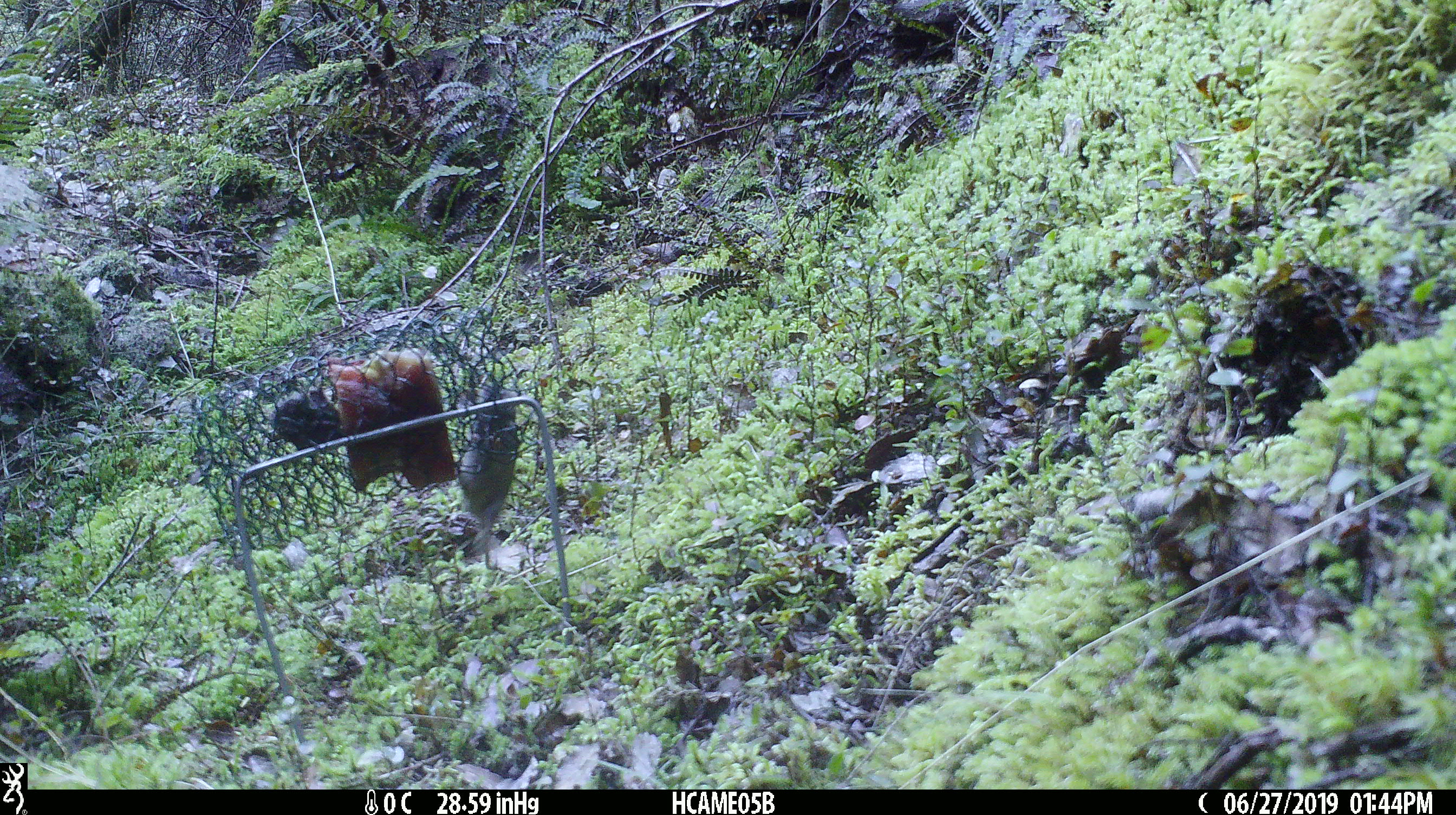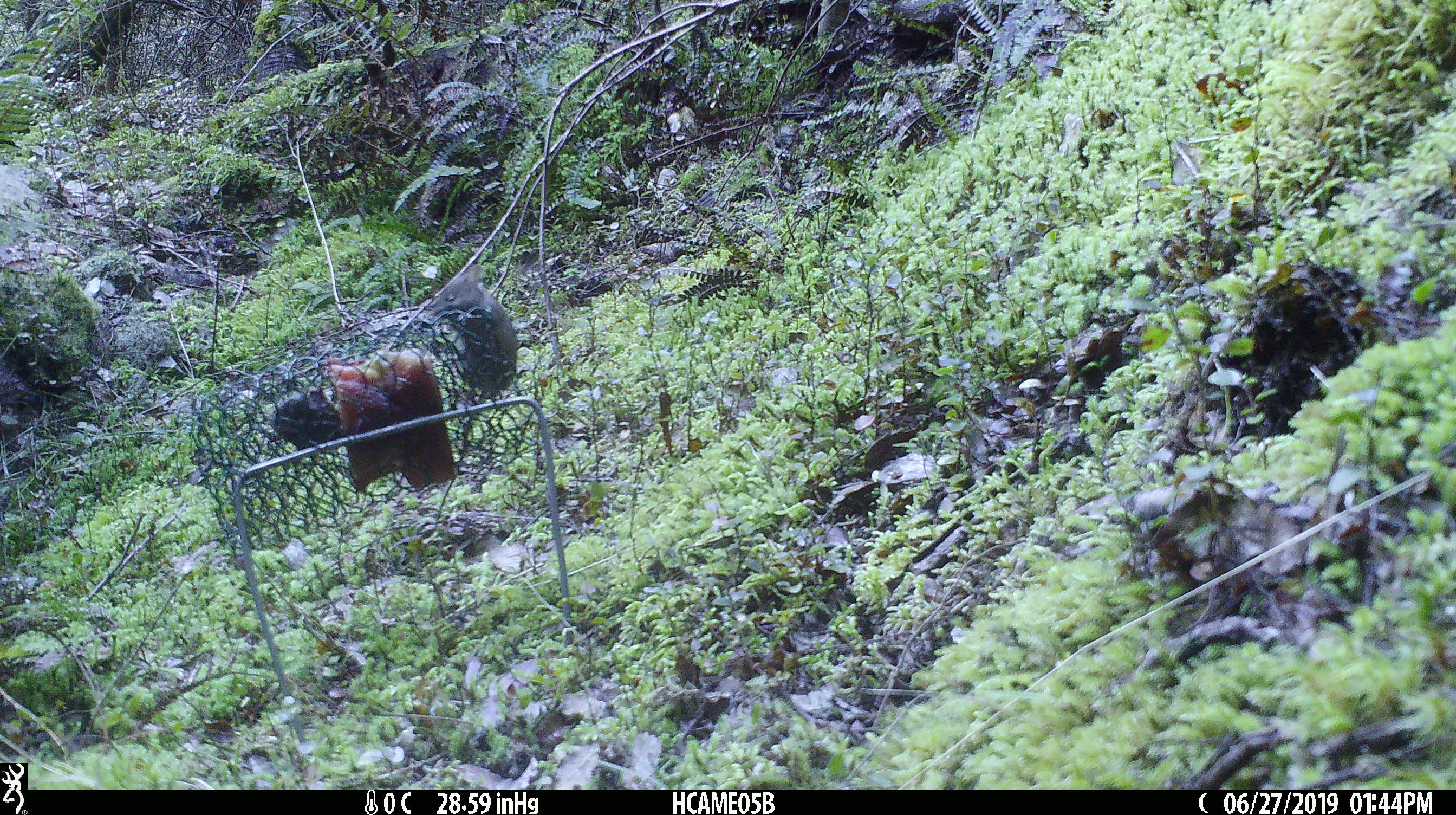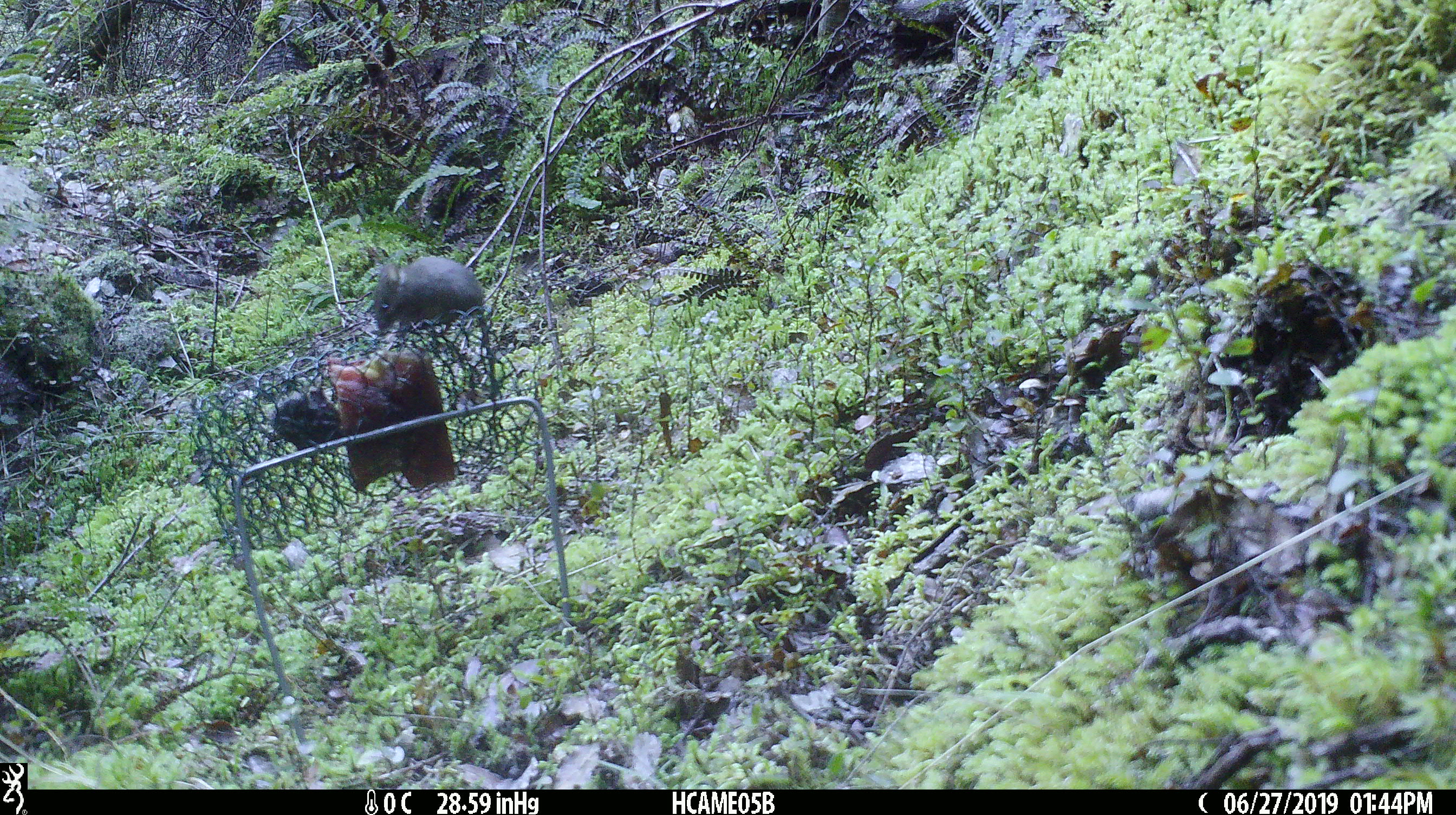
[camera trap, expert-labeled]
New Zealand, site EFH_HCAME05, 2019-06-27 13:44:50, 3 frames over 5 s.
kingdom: Animalia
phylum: Chordata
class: Mammalia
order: Rodentia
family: Muridae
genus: Mus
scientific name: Mus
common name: mouse